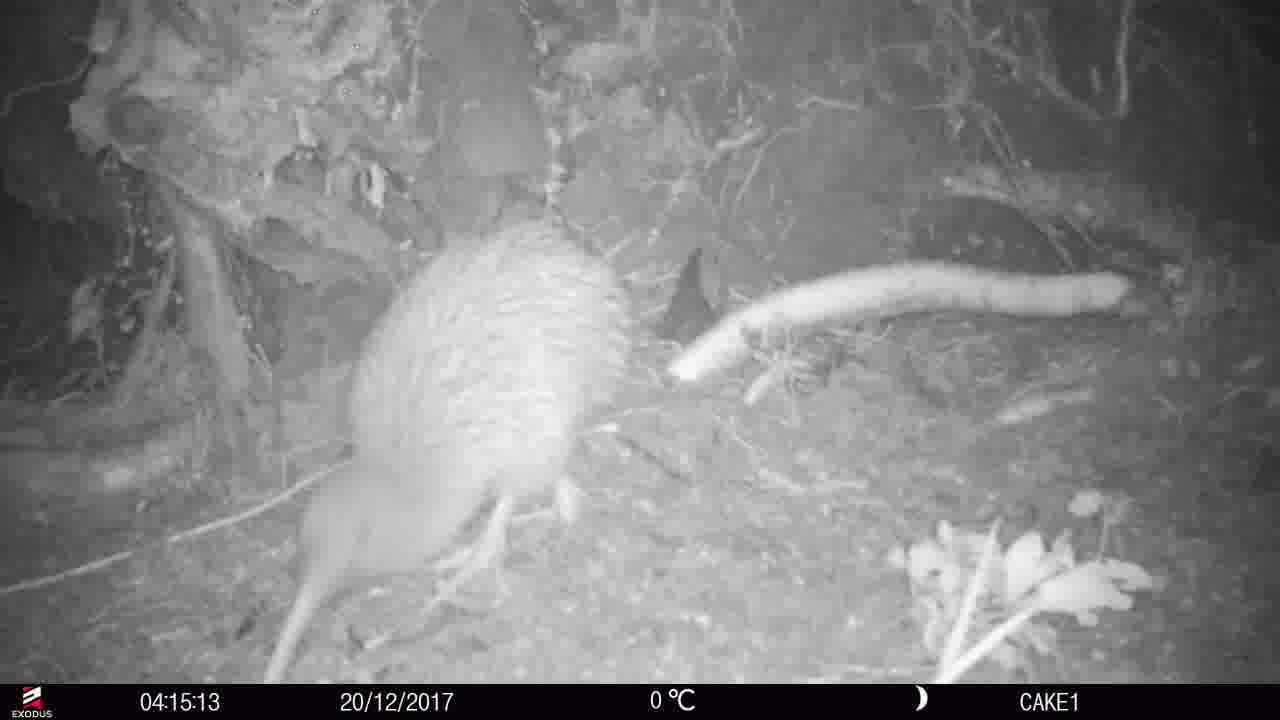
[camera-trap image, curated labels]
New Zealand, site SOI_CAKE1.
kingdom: Animalia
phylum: Chordata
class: Aves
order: Apterygiformes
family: Apterygidae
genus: Apteryx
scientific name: Apteryx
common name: kiwi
Kiwi (Apteryx).